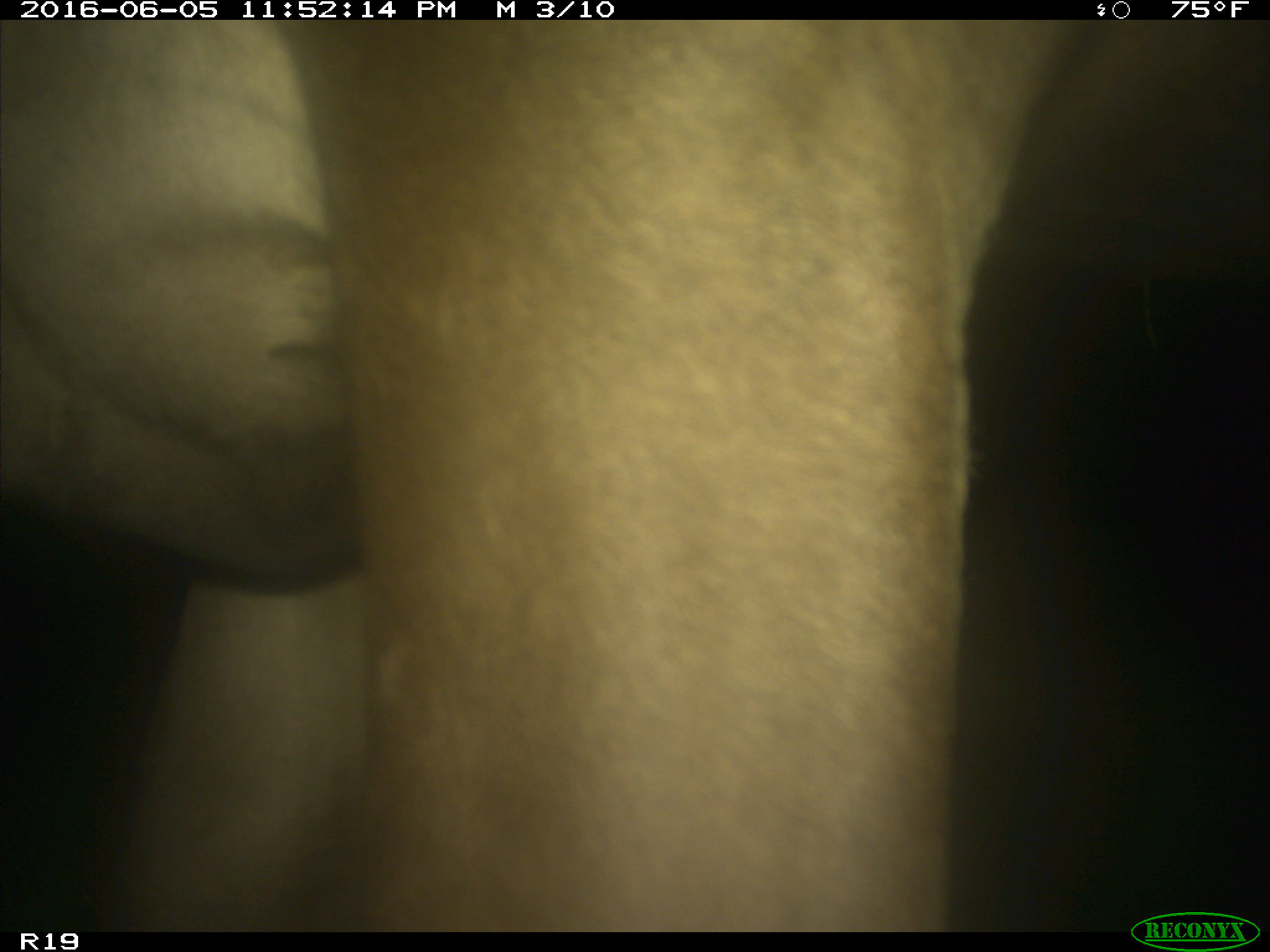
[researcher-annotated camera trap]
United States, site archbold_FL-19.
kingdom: Animalia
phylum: Chordata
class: Mammalia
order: Artiodactyla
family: Bovidae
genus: Bos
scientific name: Bos taurus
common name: domestic cow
Bos taurus (domestic cow).